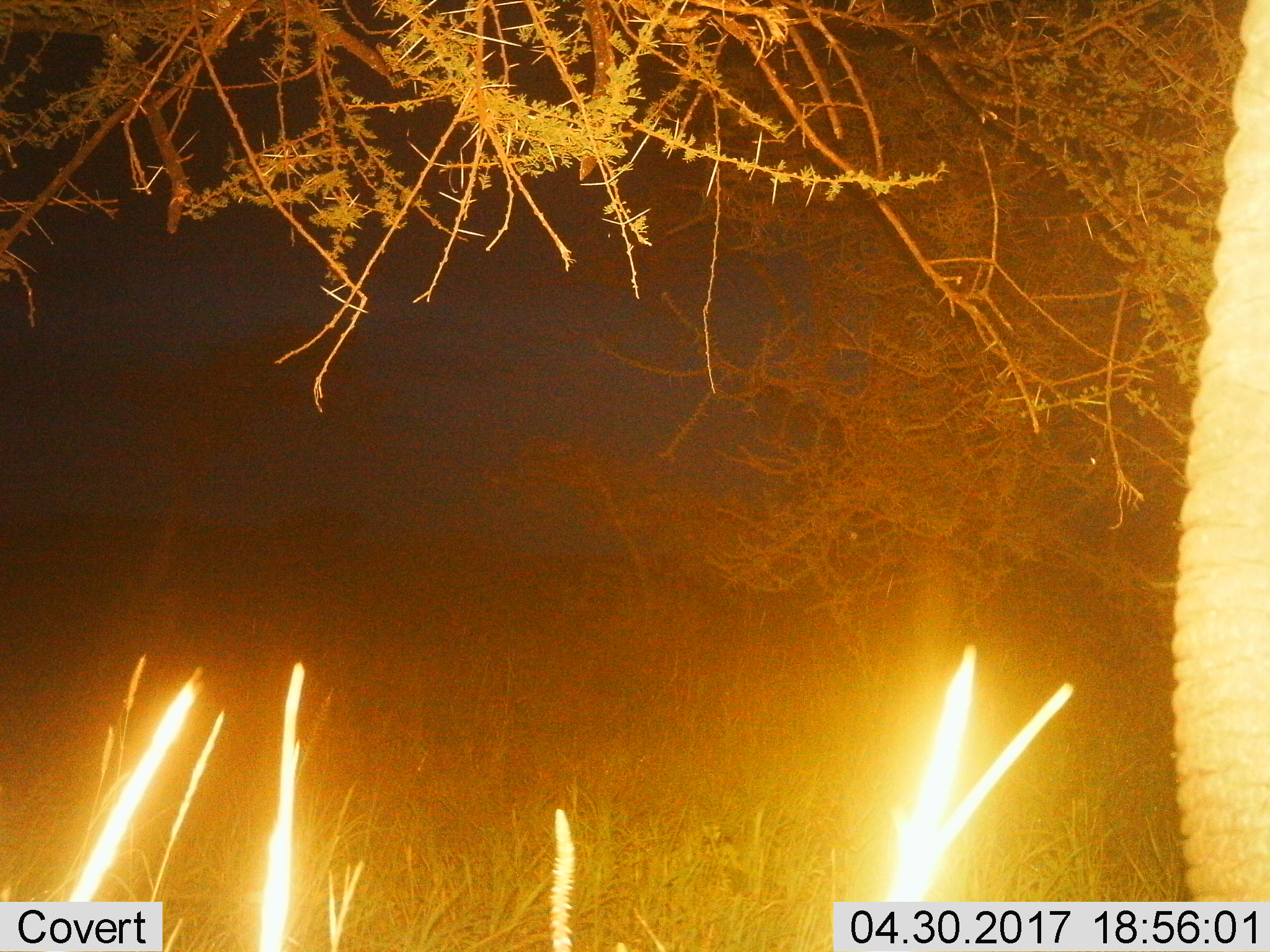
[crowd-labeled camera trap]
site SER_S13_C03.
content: unidentified animal